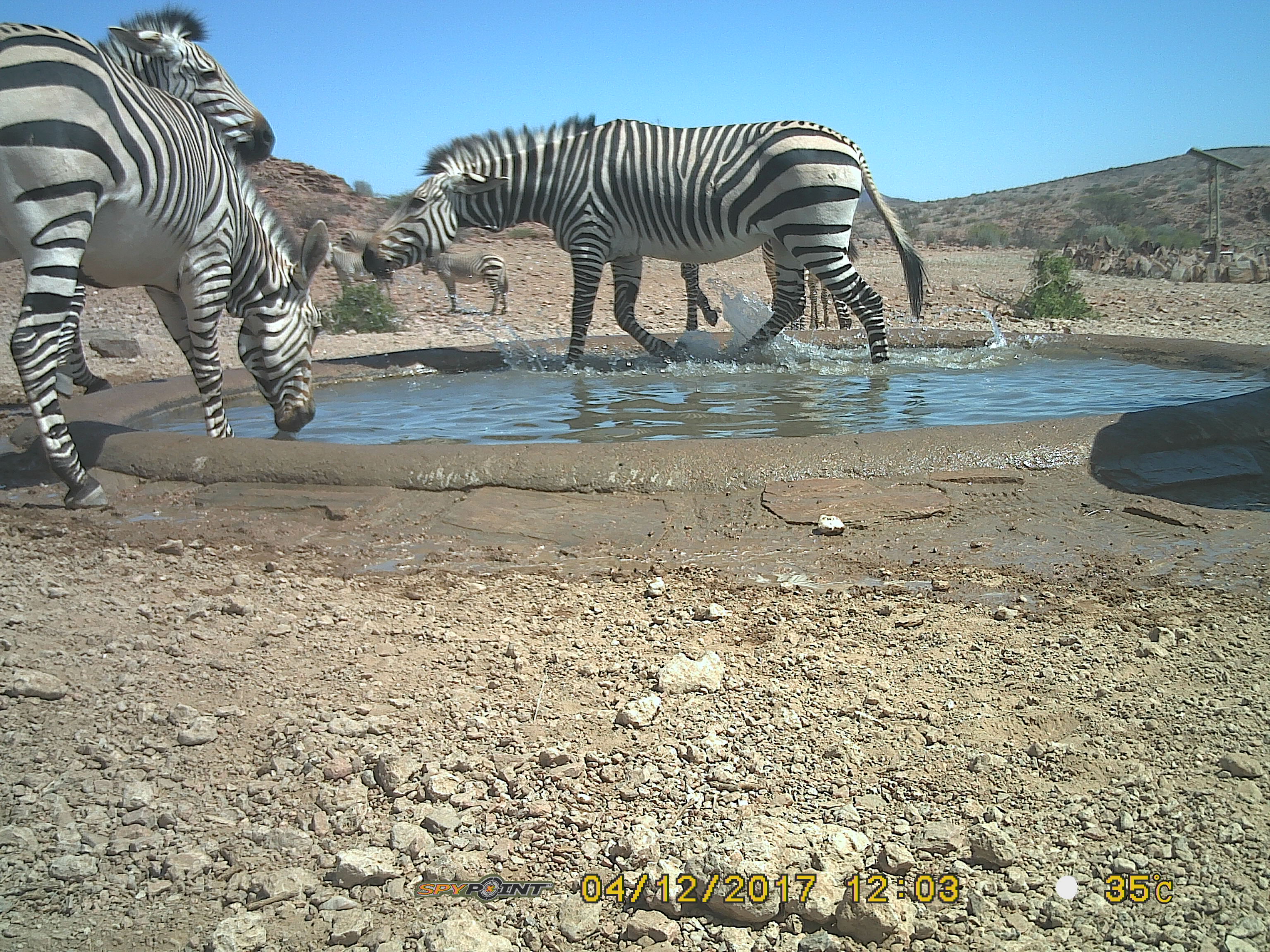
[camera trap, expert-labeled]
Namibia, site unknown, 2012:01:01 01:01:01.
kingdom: Animalia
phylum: Chordata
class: Mammalia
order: Perissodactyla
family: Equidae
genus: Equus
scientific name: Equus zebra hartmannae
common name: hartmann's mountain zebra